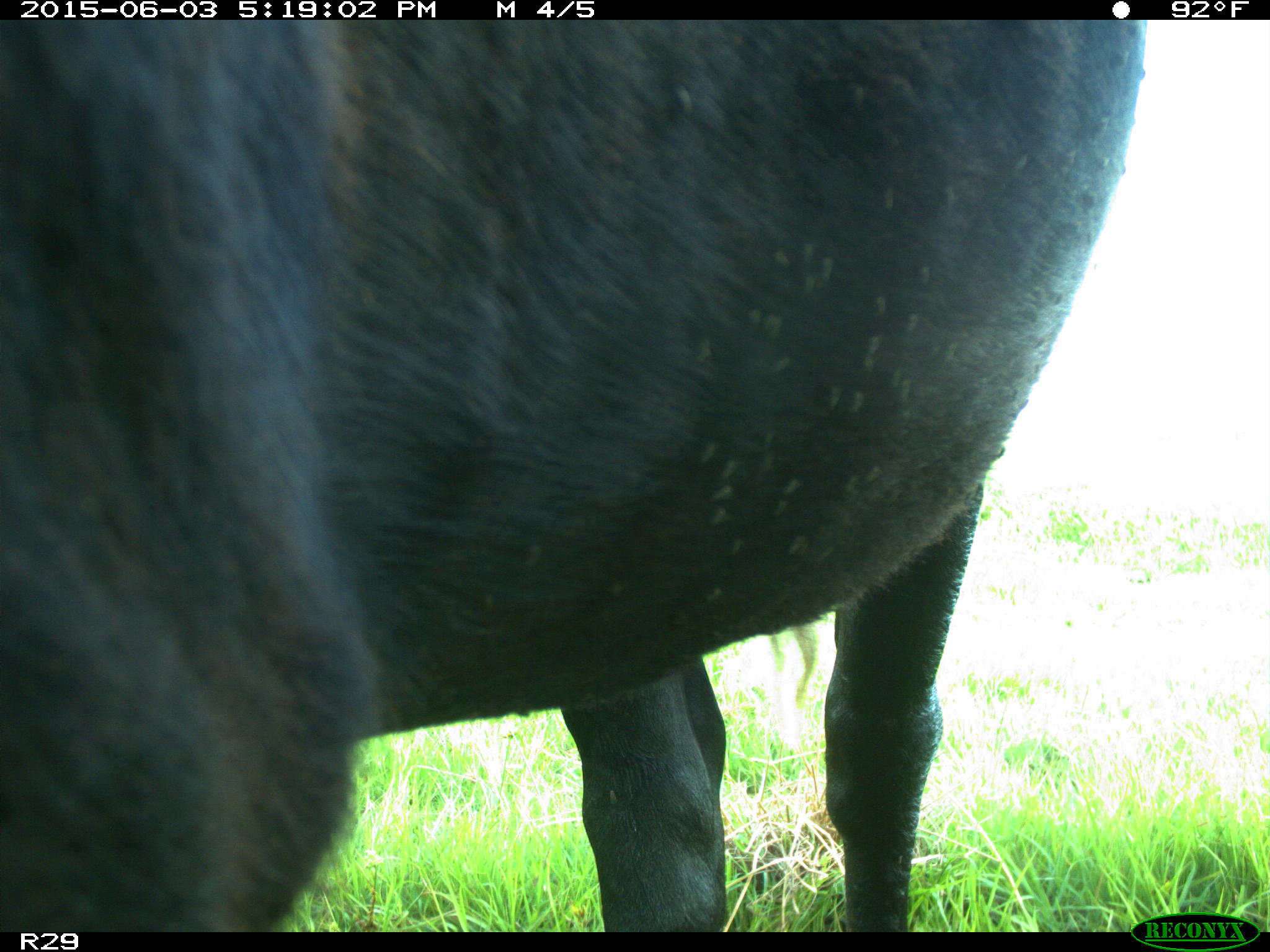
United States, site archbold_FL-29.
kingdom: Animalia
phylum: Chordata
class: Mammalia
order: Artiodactyla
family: Bovidae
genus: Bos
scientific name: Bos taurus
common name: domestic cow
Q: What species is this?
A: Bos taurus (domestic cow).